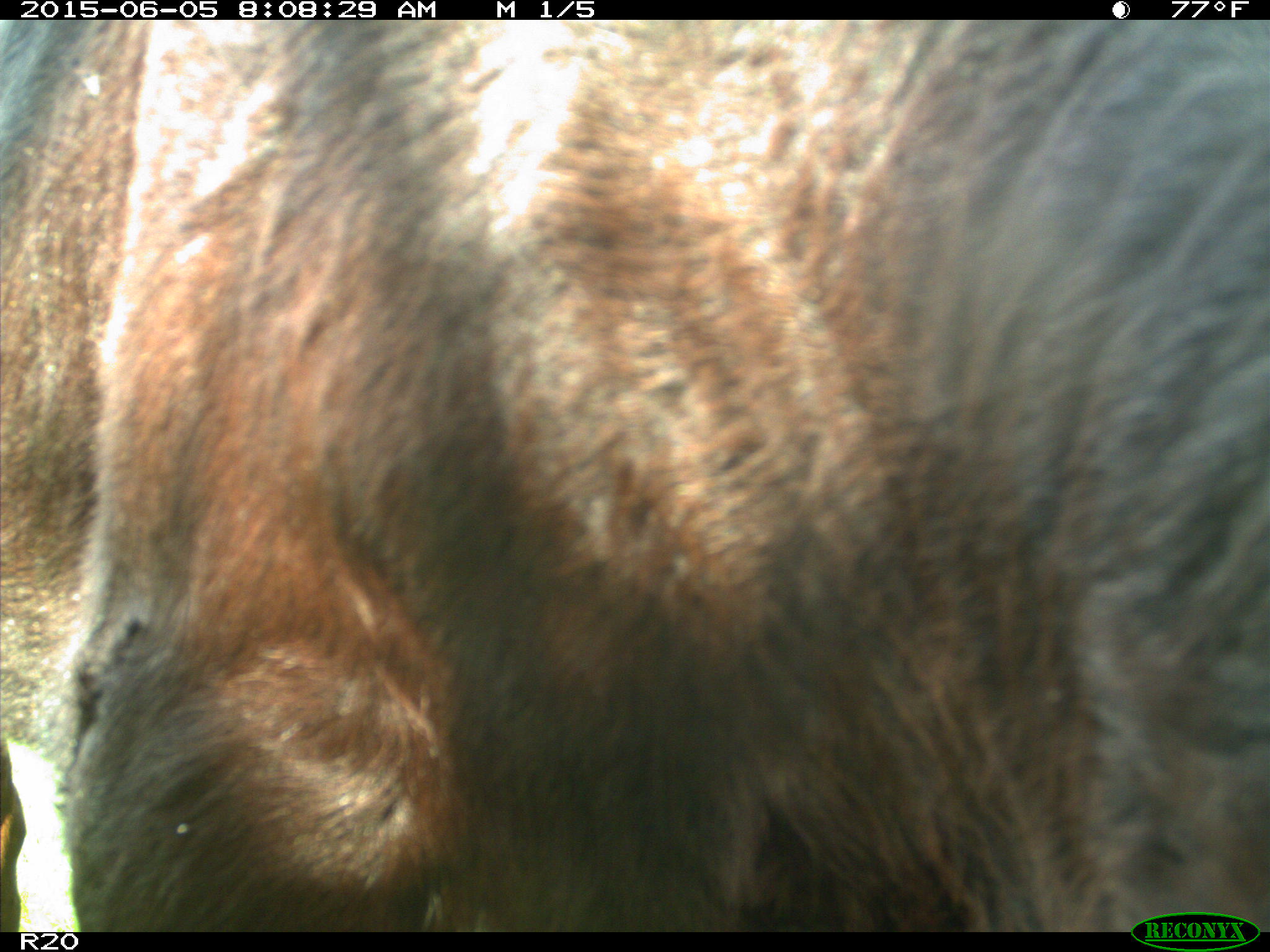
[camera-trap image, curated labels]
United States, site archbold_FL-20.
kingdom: Animalia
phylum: Chordata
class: Mammalia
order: Artiodactyla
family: Bovidae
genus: Bos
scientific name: Bos taurus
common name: domestic cow